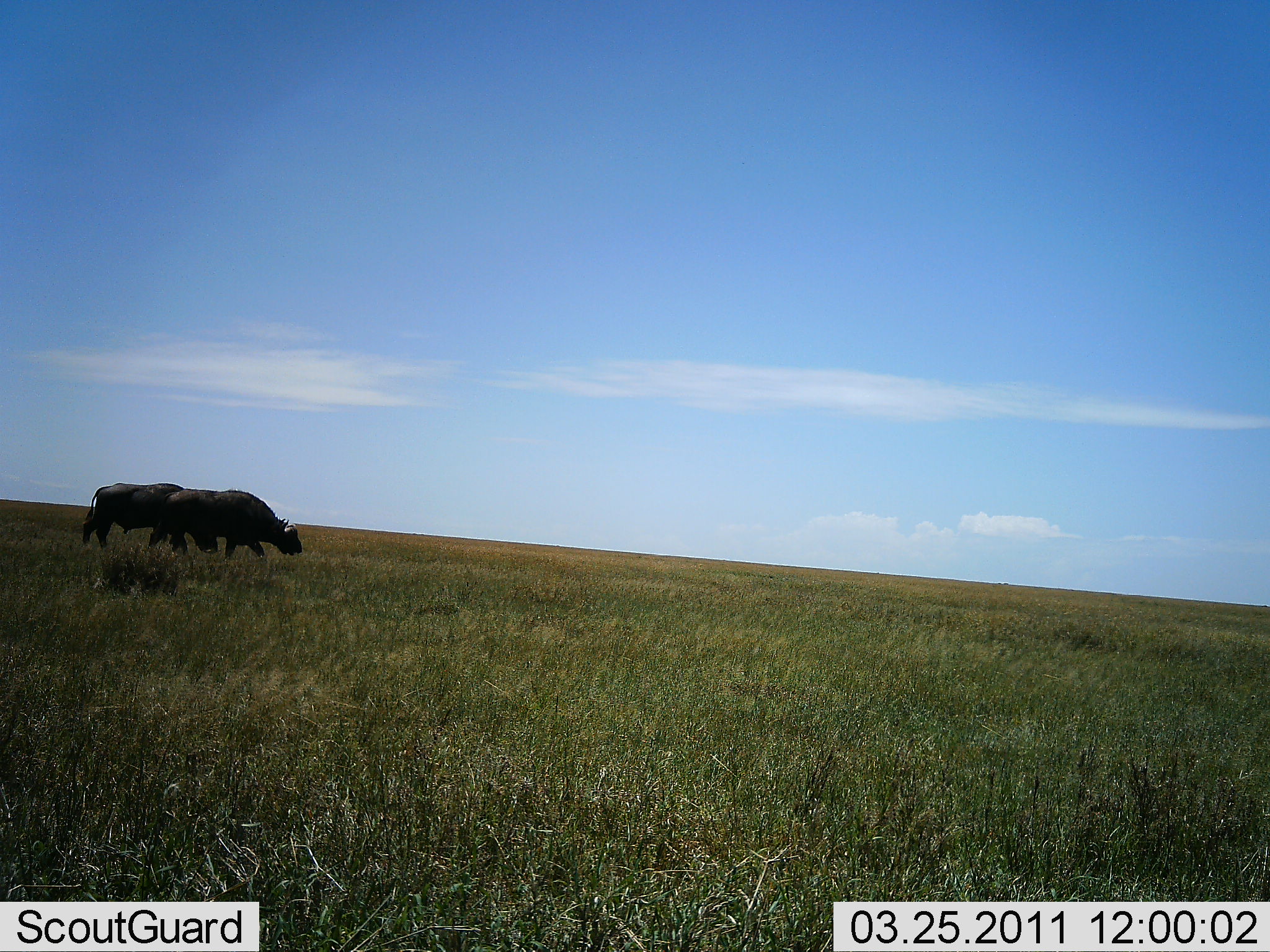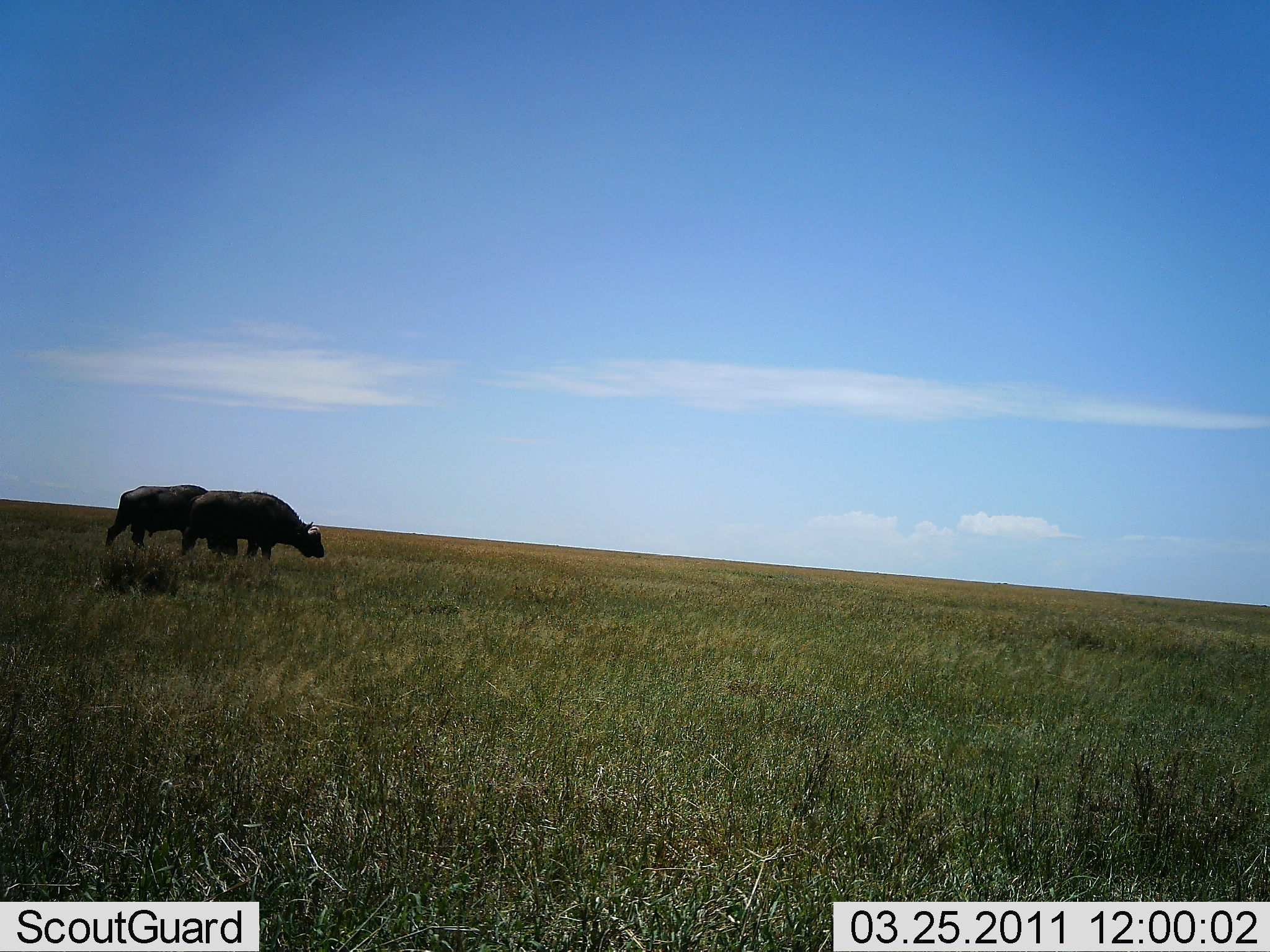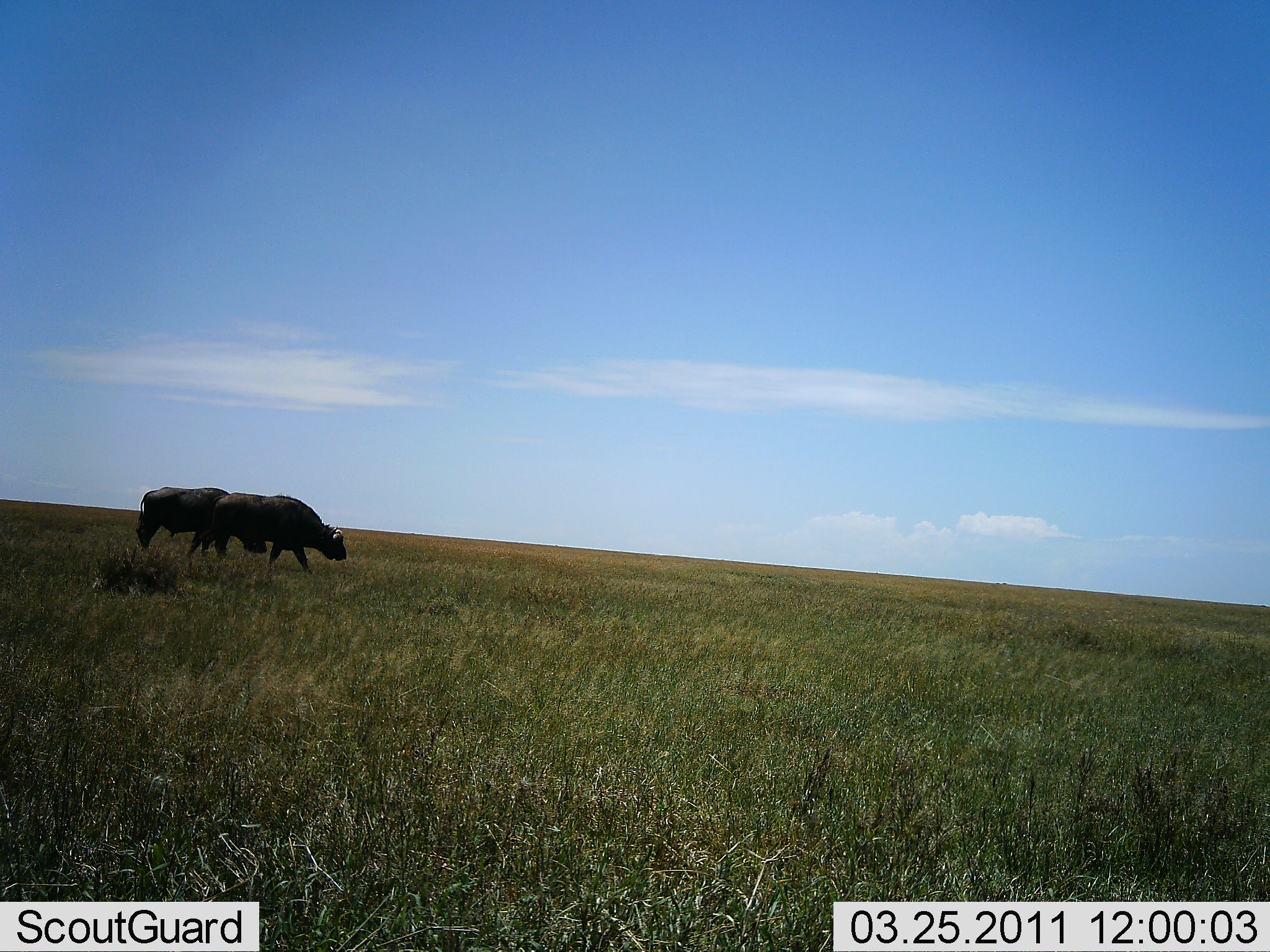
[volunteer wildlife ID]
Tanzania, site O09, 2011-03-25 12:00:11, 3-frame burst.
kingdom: Animalia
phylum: Chordata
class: Mammalia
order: Artiodactyla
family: Bovidae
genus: Syncerus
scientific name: Syncerus caffer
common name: cape buffalo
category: buffalo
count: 2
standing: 0%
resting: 0%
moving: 64%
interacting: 9%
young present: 0%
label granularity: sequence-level